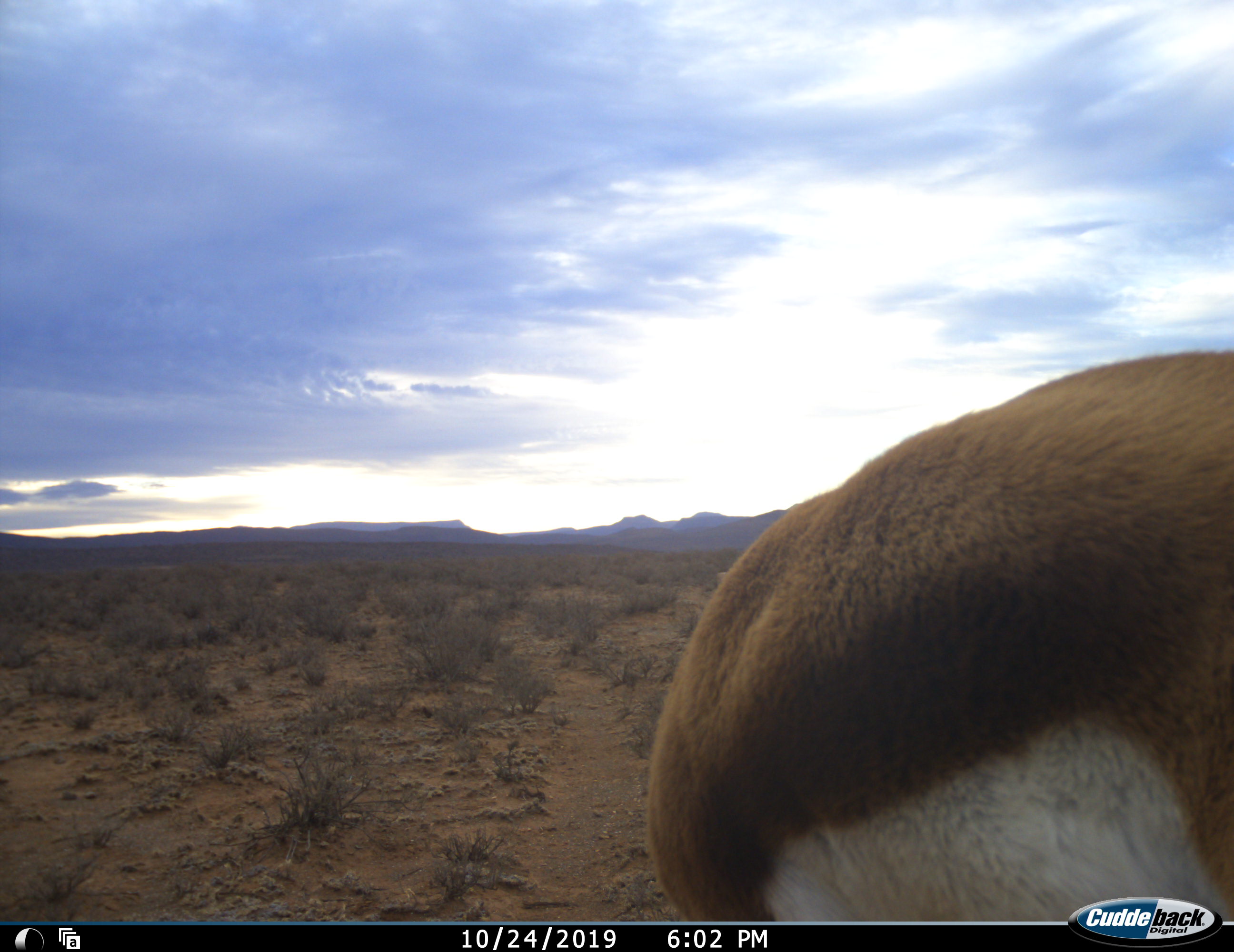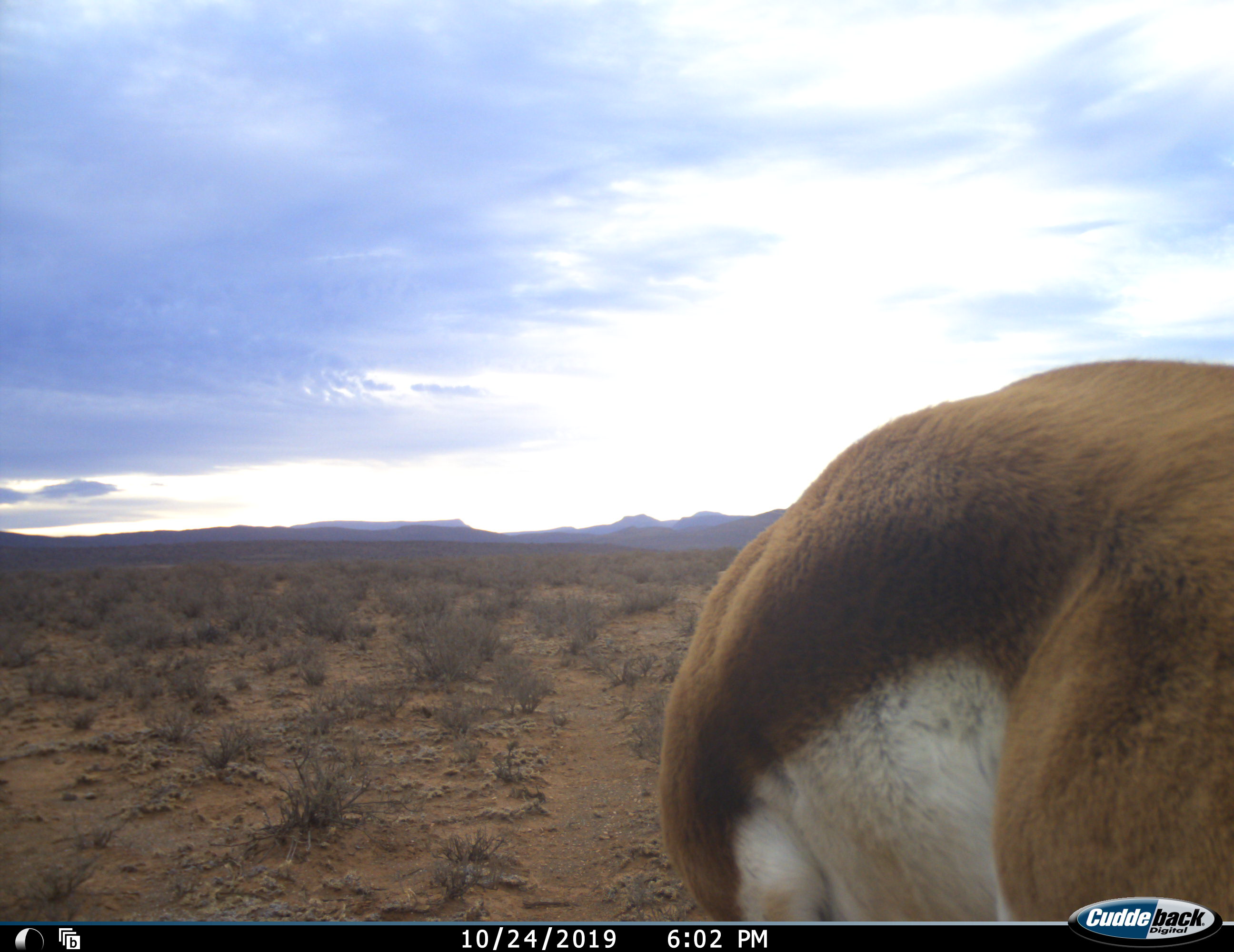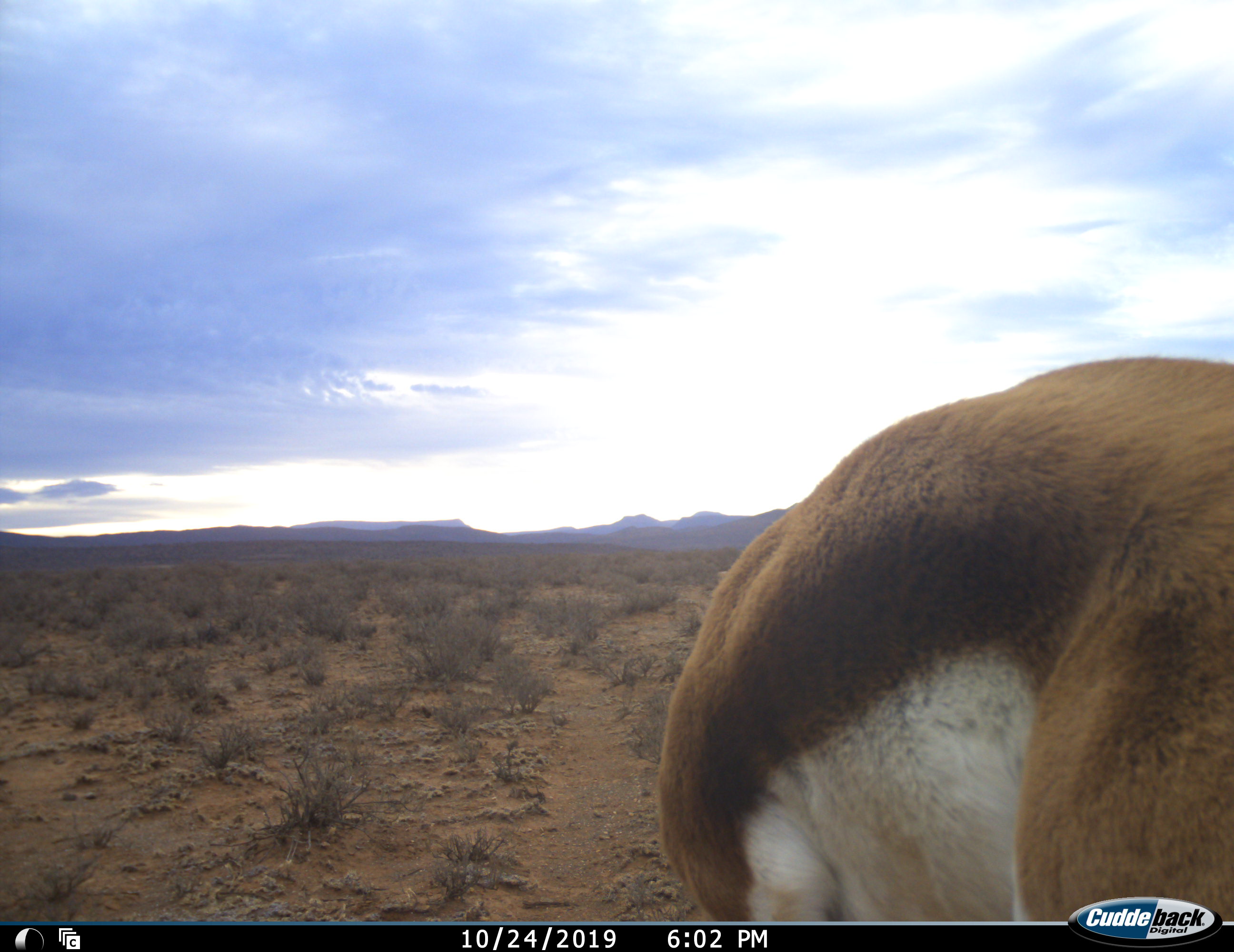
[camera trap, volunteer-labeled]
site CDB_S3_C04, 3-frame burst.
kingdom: Animalia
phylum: Chordata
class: Mammalia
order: Artiodactyla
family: Bovidae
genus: Antidorcas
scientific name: Antidorcas marsupialis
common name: springbok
Springbok (Antidorcas marsupialis), count 1. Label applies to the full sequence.